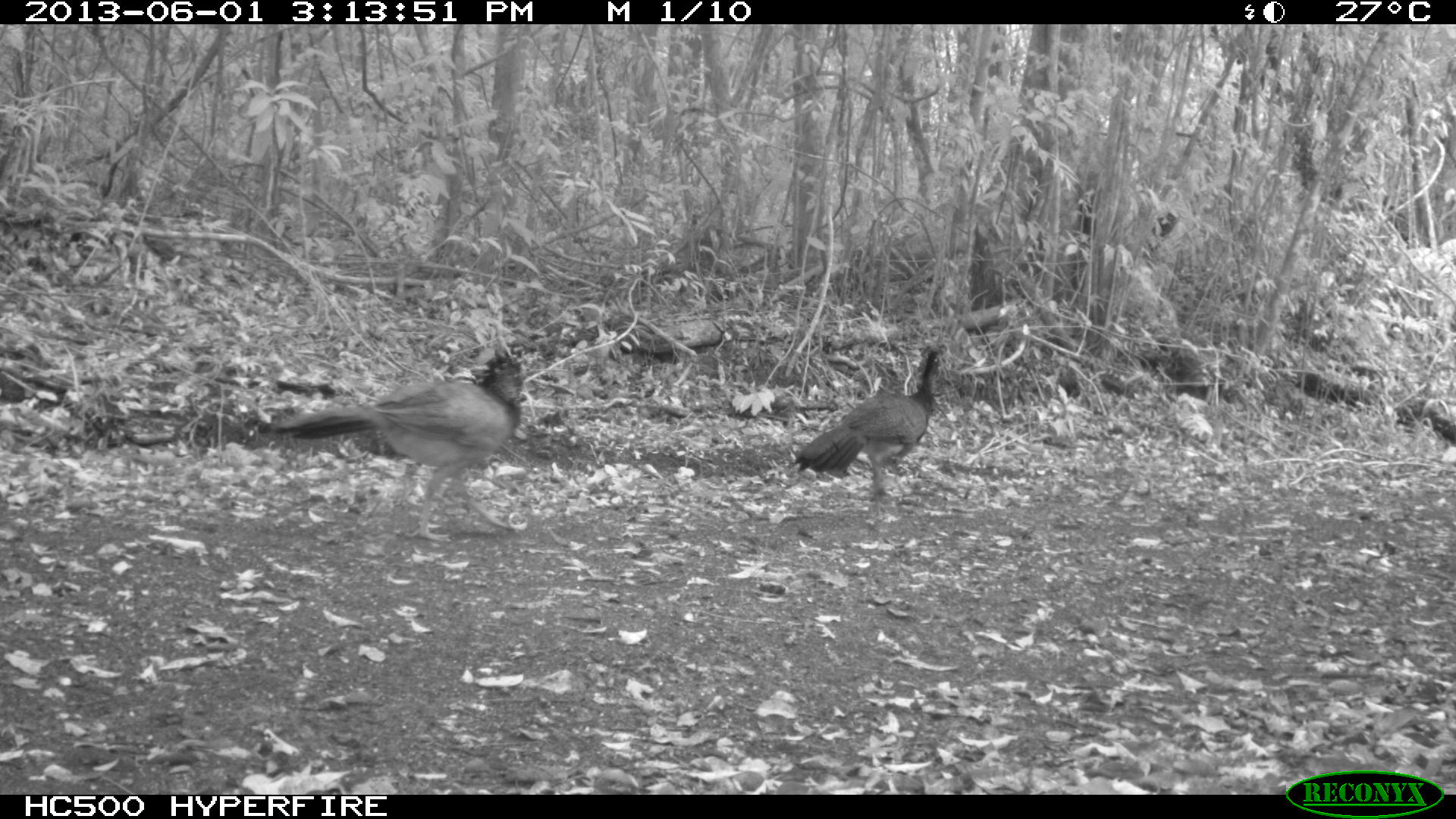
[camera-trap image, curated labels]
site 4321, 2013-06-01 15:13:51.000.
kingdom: Animalia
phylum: Chordata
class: Aves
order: Galliformes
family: Cracidae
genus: Crax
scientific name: Crax rubra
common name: great curassow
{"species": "Crax rubra (great curassow)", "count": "2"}